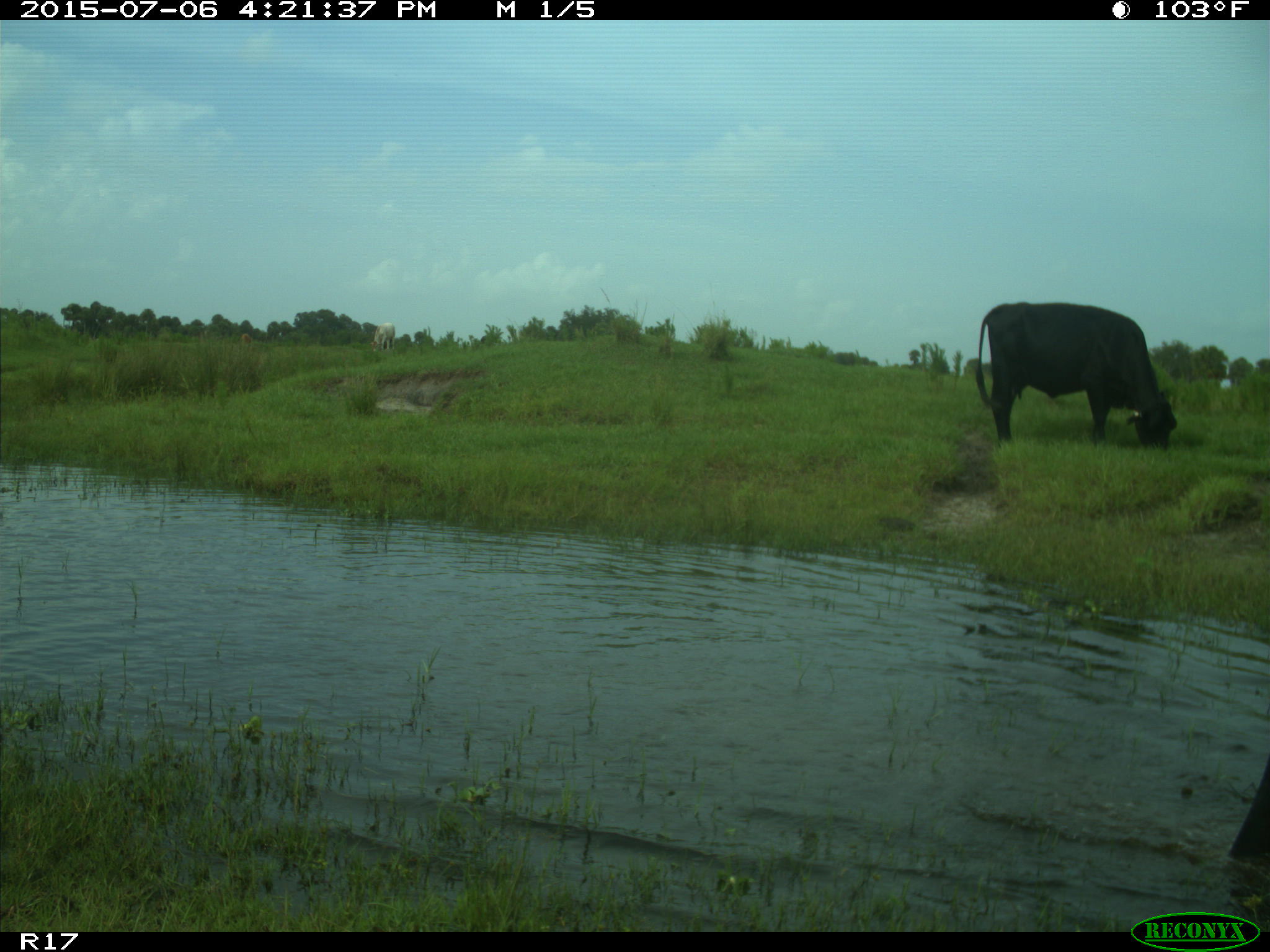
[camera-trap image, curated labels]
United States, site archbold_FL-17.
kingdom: Animalia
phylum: Chordata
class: Mammalia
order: Artiodactyla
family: Bovidae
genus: Bos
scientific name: Bos taurus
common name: domestic cow